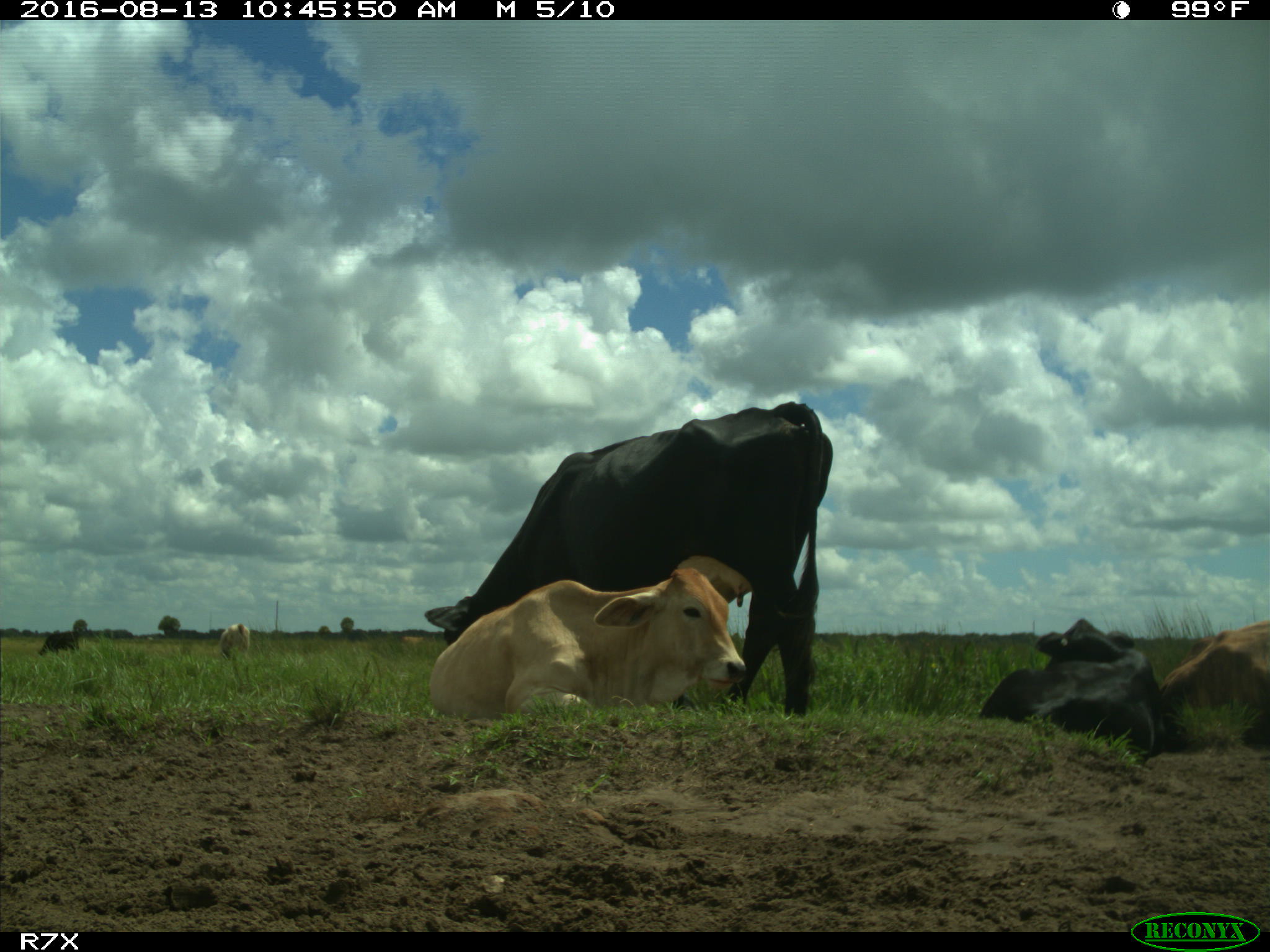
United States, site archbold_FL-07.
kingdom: Animalia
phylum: Chordata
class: Mammalia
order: Artiodactyla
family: Bovidae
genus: Bos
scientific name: Bos taurus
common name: domestic cow